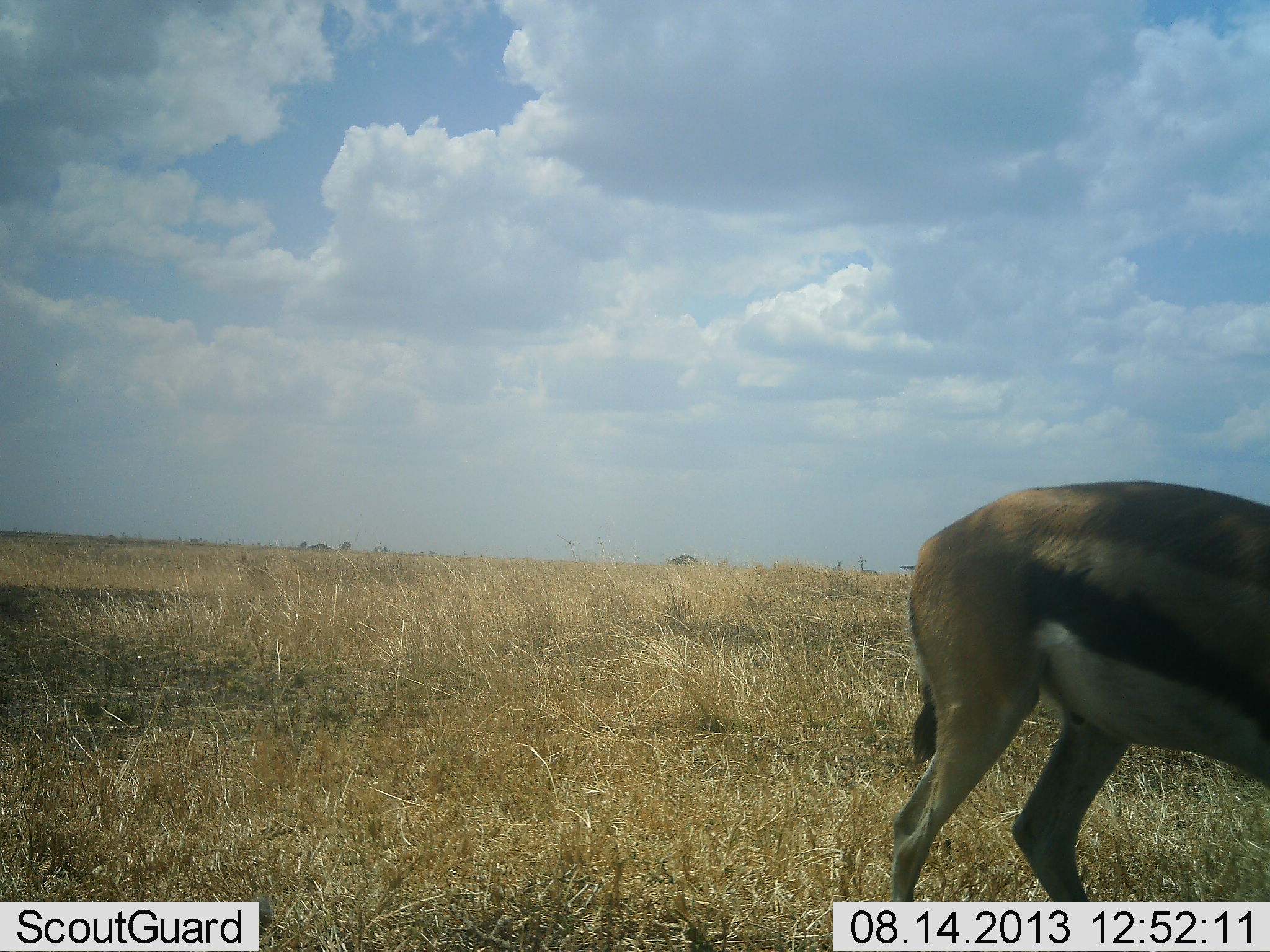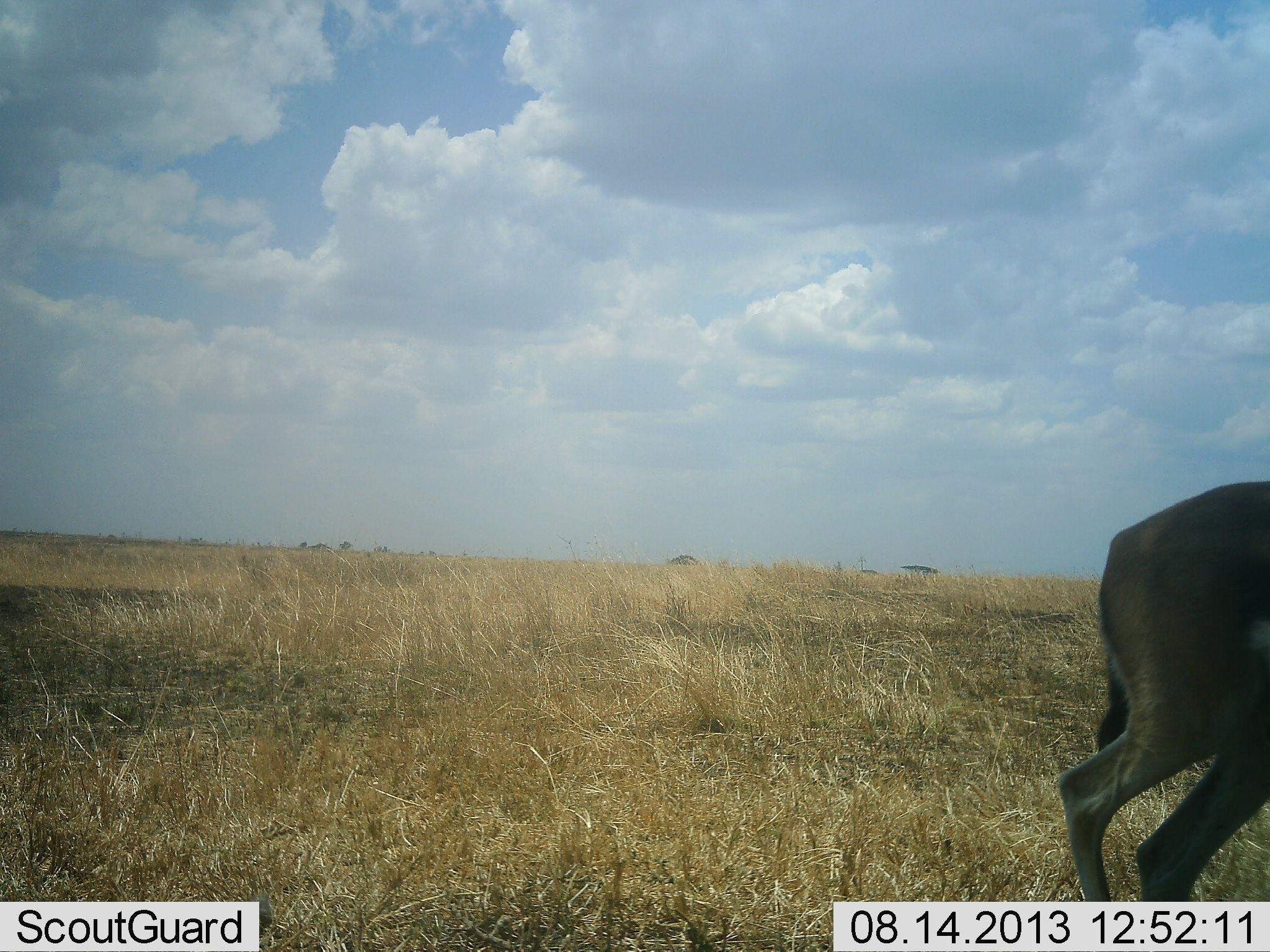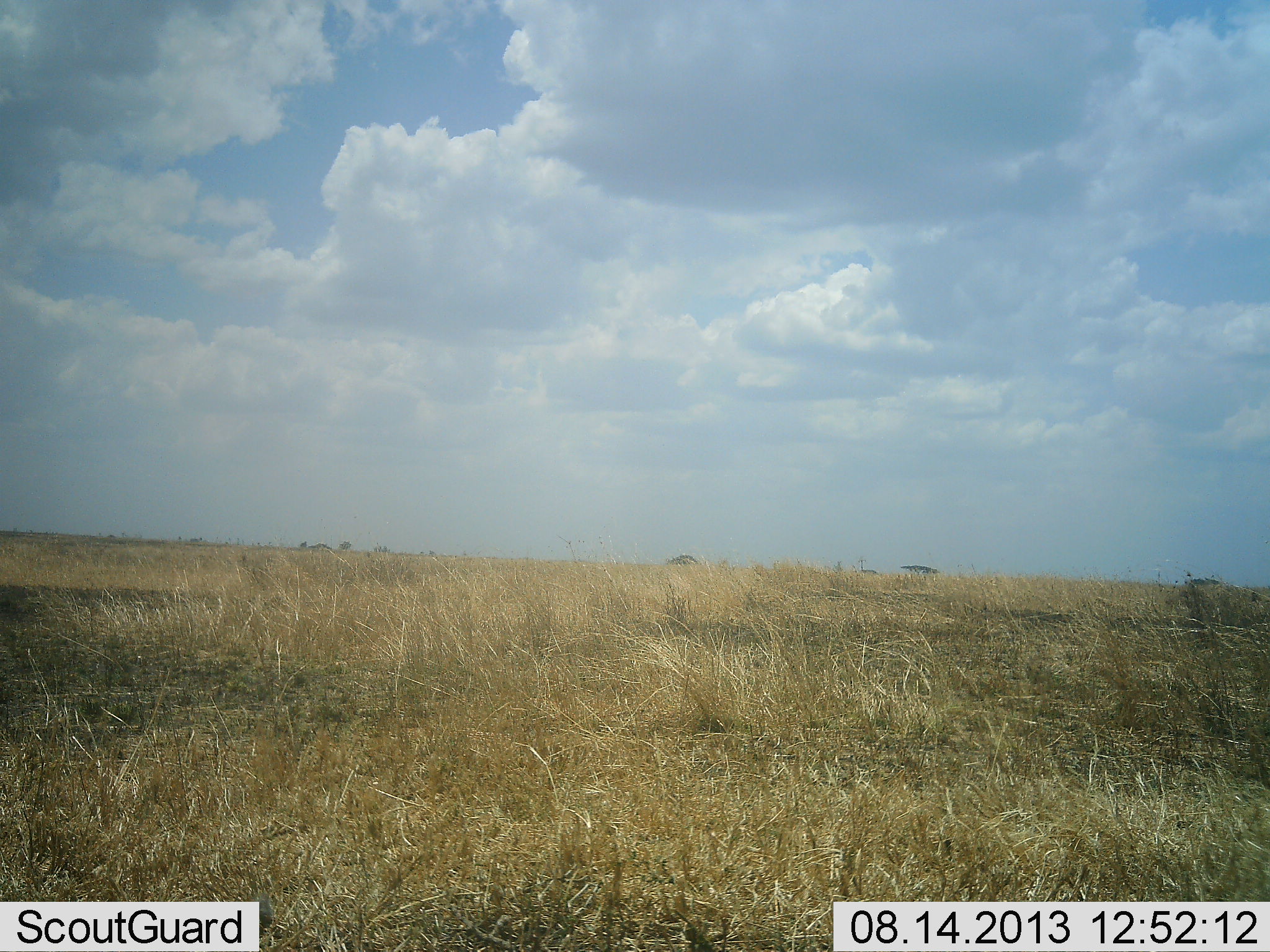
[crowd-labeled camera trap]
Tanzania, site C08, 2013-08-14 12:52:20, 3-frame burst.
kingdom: Animalia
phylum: Chordata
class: Mammalia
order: Artiodactyla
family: Bovidae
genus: Eudorcas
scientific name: Eudorcas thomsonii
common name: thomson's gazelle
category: gazellethomsons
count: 1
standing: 8%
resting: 0%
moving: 92%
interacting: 0%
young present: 0%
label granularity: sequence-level